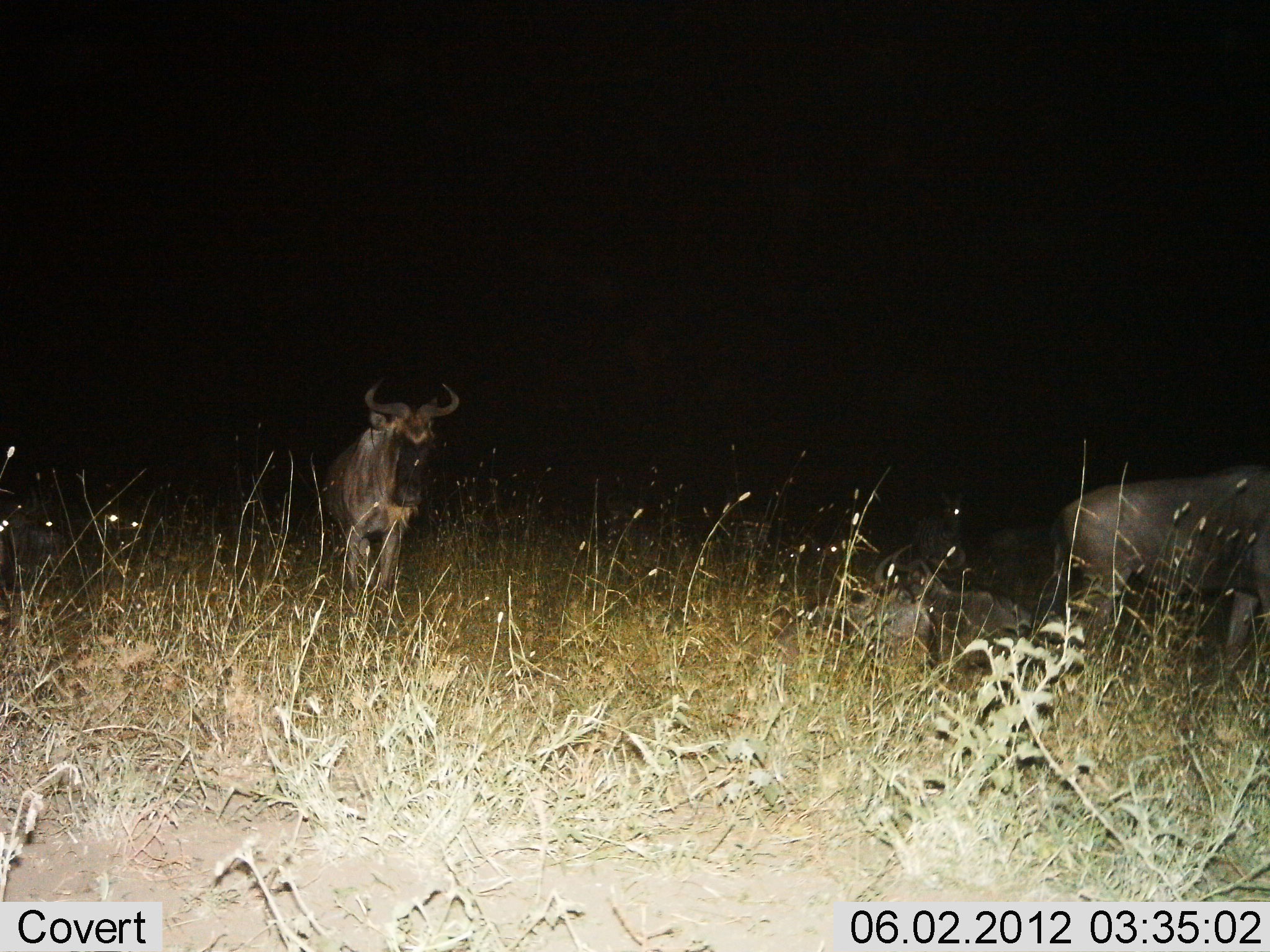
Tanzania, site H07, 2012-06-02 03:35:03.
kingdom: Animalia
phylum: Chordata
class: Mammalia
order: Artiodactyla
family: Bovidae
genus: Connochaetes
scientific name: Connochaetes taurinus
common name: blue wildebeest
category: wildebeest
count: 3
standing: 92%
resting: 46%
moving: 15%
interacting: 0%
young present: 0%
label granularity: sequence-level